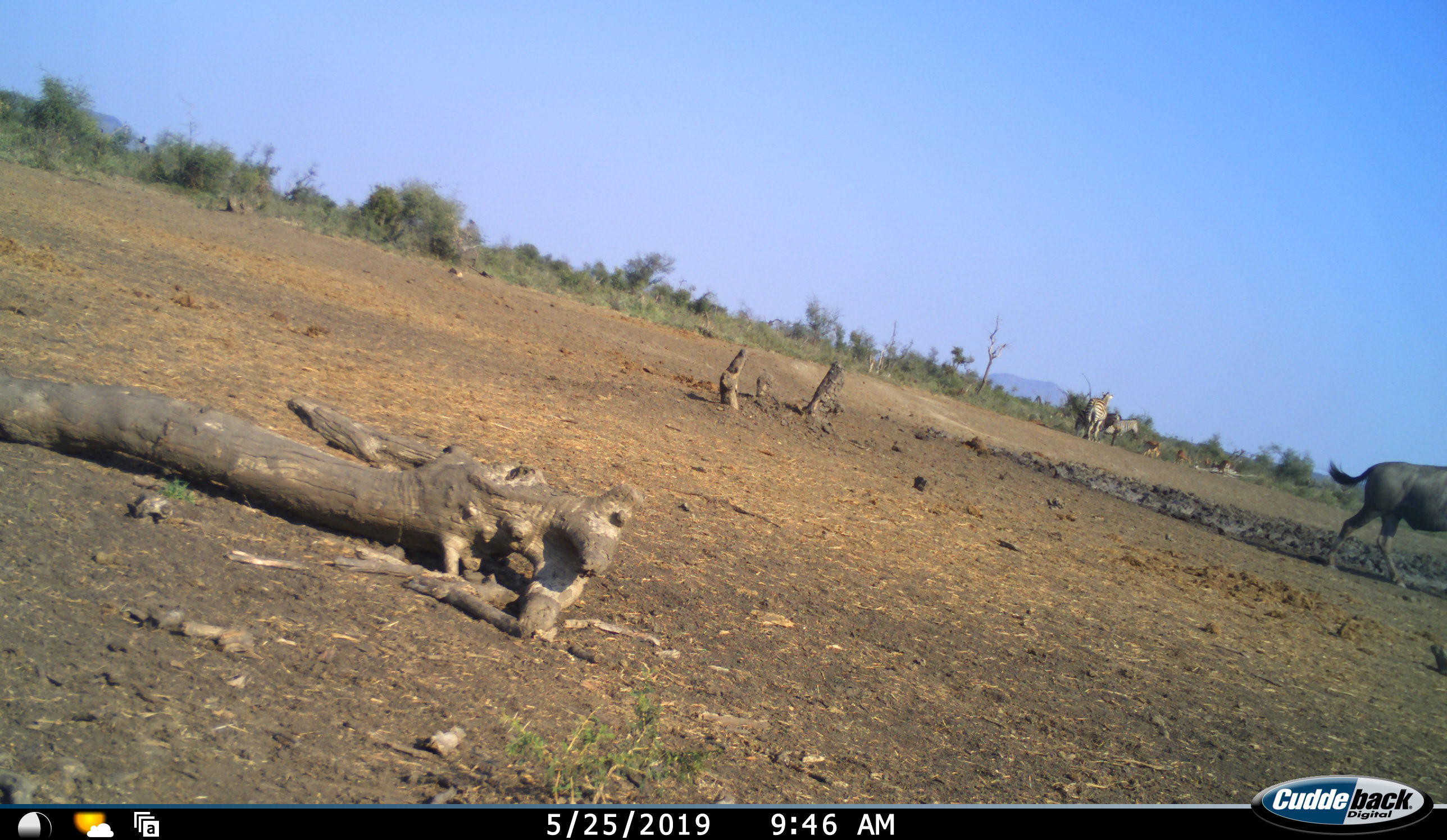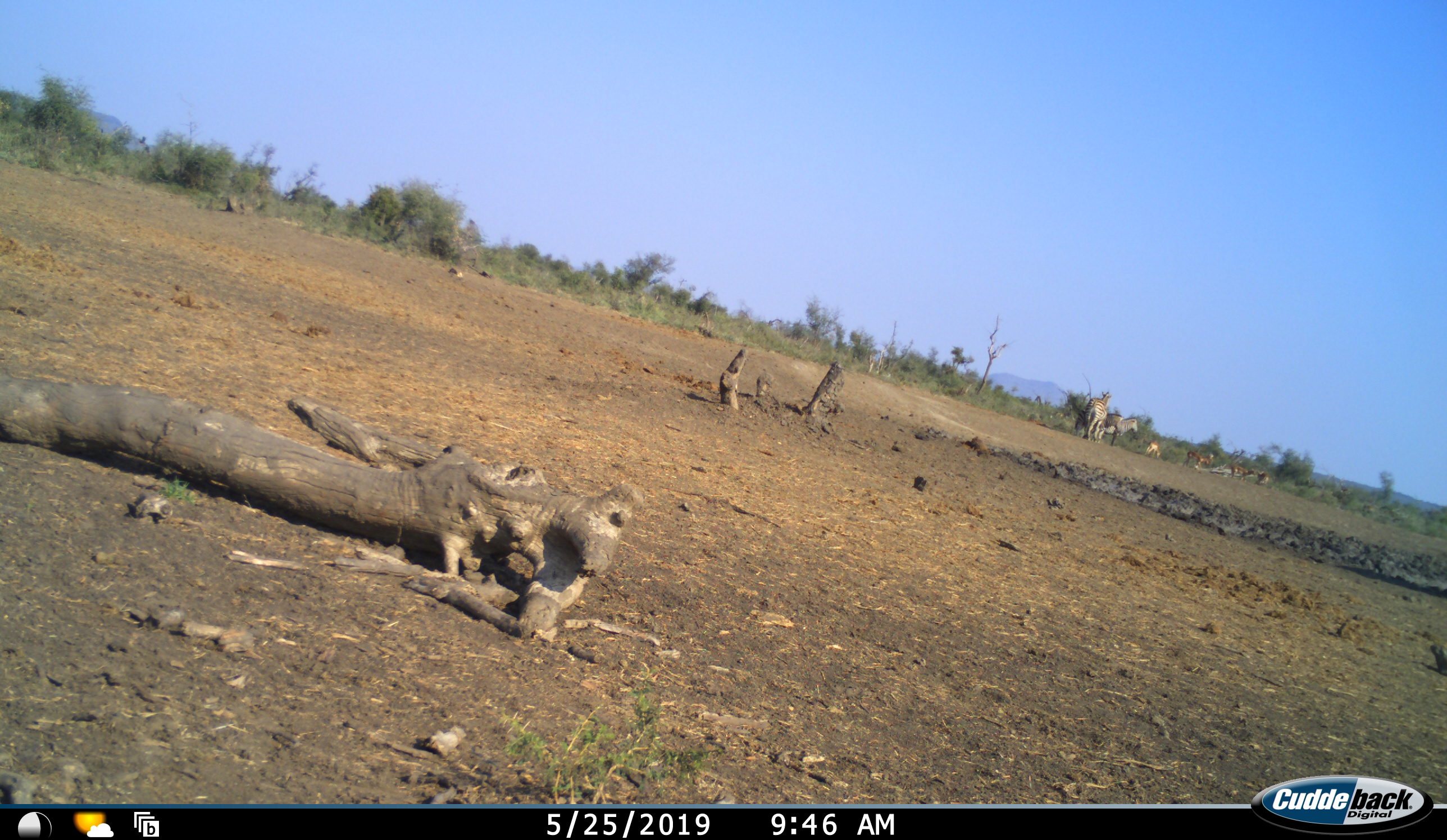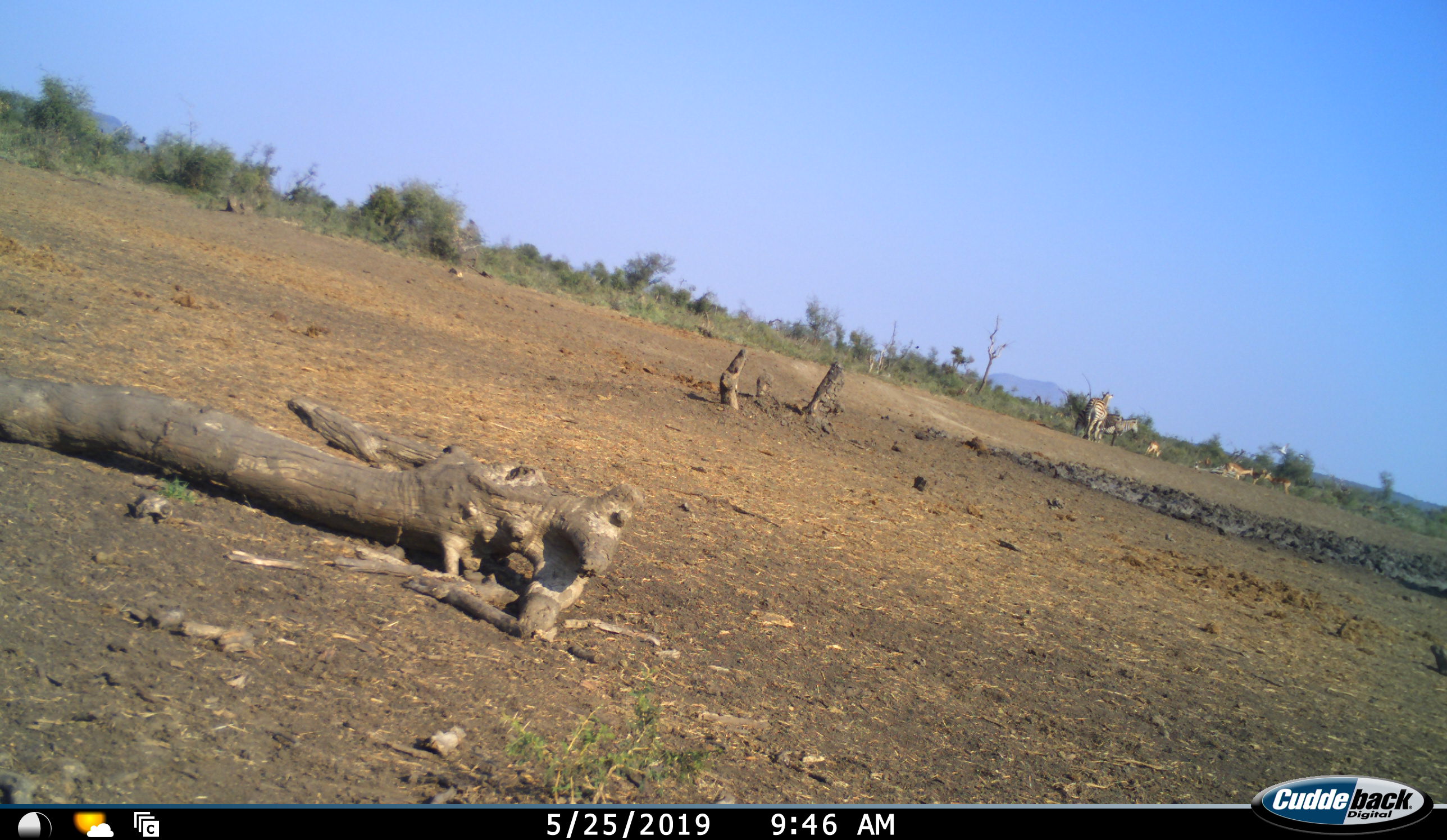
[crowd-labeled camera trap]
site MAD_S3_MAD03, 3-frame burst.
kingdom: Animalia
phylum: Chordata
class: Mammalia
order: Artiodactyla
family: Bovidae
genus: Aepyceros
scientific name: Aepyceros melampus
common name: impala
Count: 4.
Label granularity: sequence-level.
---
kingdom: Animalia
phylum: Chordata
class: Mammalia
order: Artiodactyla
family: Bovidae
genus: Connochaetes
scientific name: Connochaetes taurinus taurinus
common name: blue wildebeest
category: wildebeestblue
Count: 1.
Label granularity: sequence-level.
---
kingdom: Animalia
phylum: Chordata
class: Mammalia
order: Perissodactyla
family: Equidae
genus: Equus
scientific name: Equus quagga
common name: plains zebra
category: zebraplains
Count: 3.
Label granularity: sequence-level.